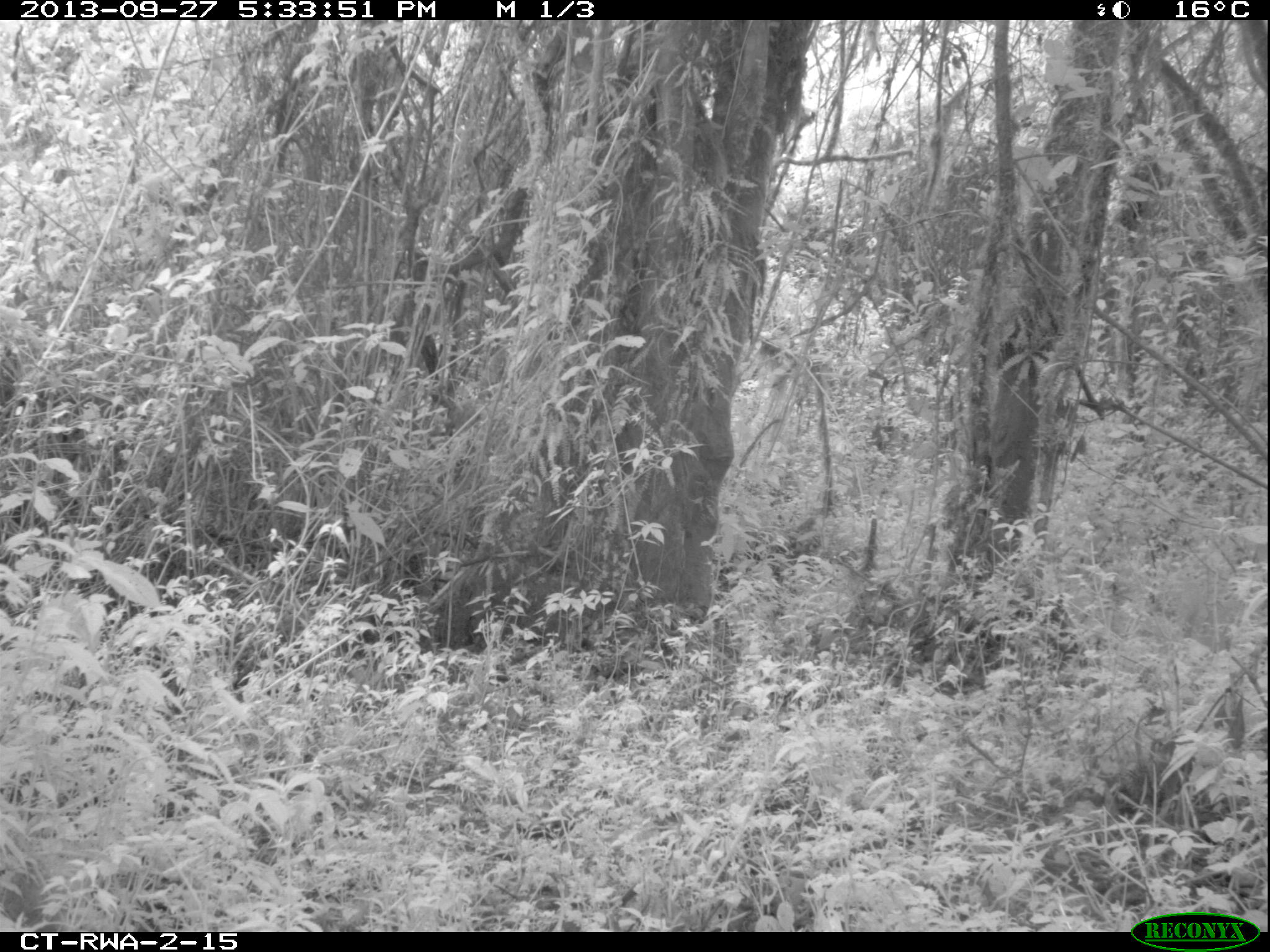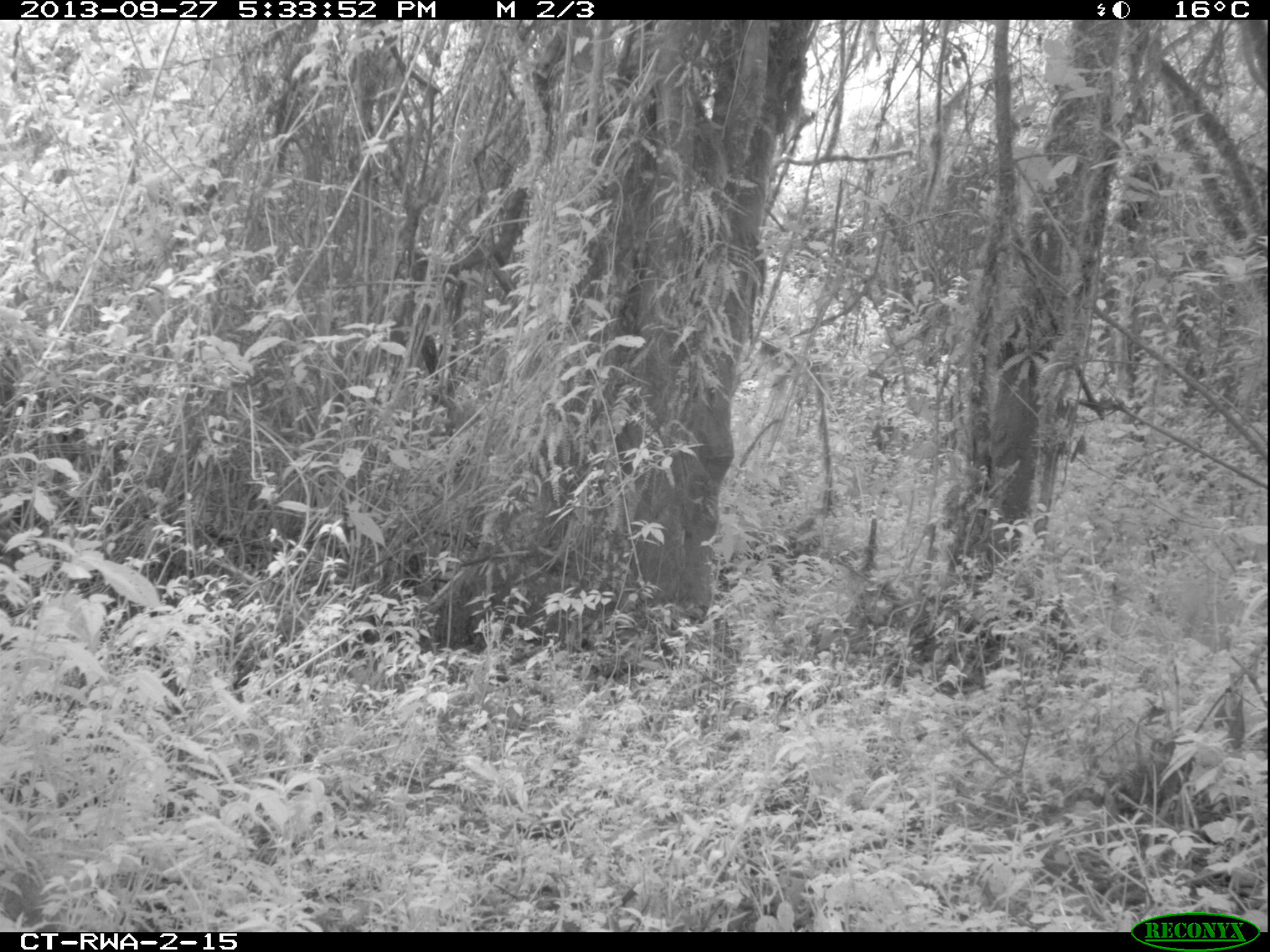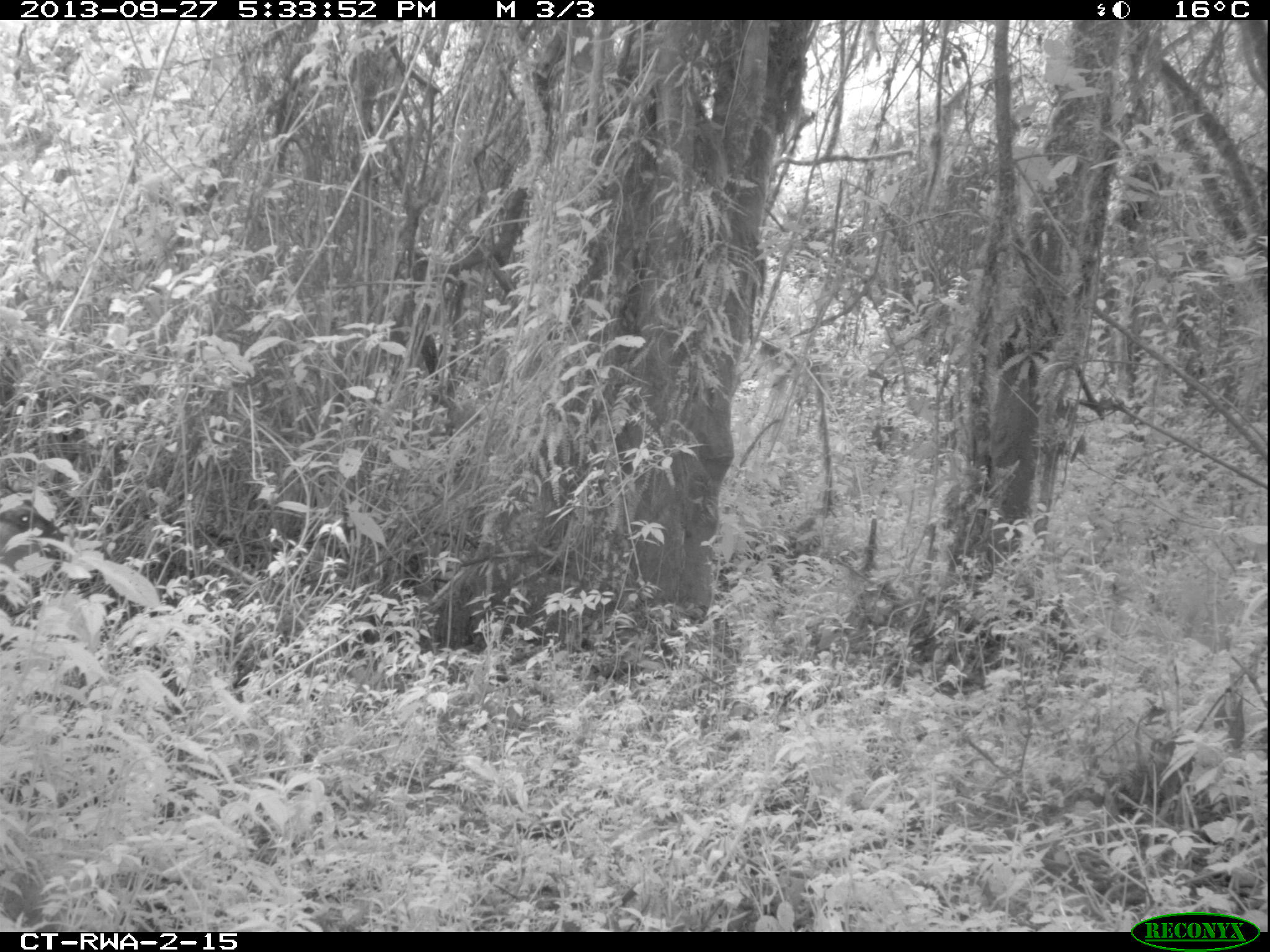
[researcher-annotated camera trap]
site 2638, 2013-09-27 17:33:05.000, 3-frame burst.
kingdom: Animalia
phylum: Chordata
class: Mammalia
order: Artiodactyla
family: Bovidae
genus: Cephalophus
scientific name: Cephalophus nigrifrons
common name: black-fronted duiker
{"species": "Cephalophus nigrifrons (black-fronted duiker)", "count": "1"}